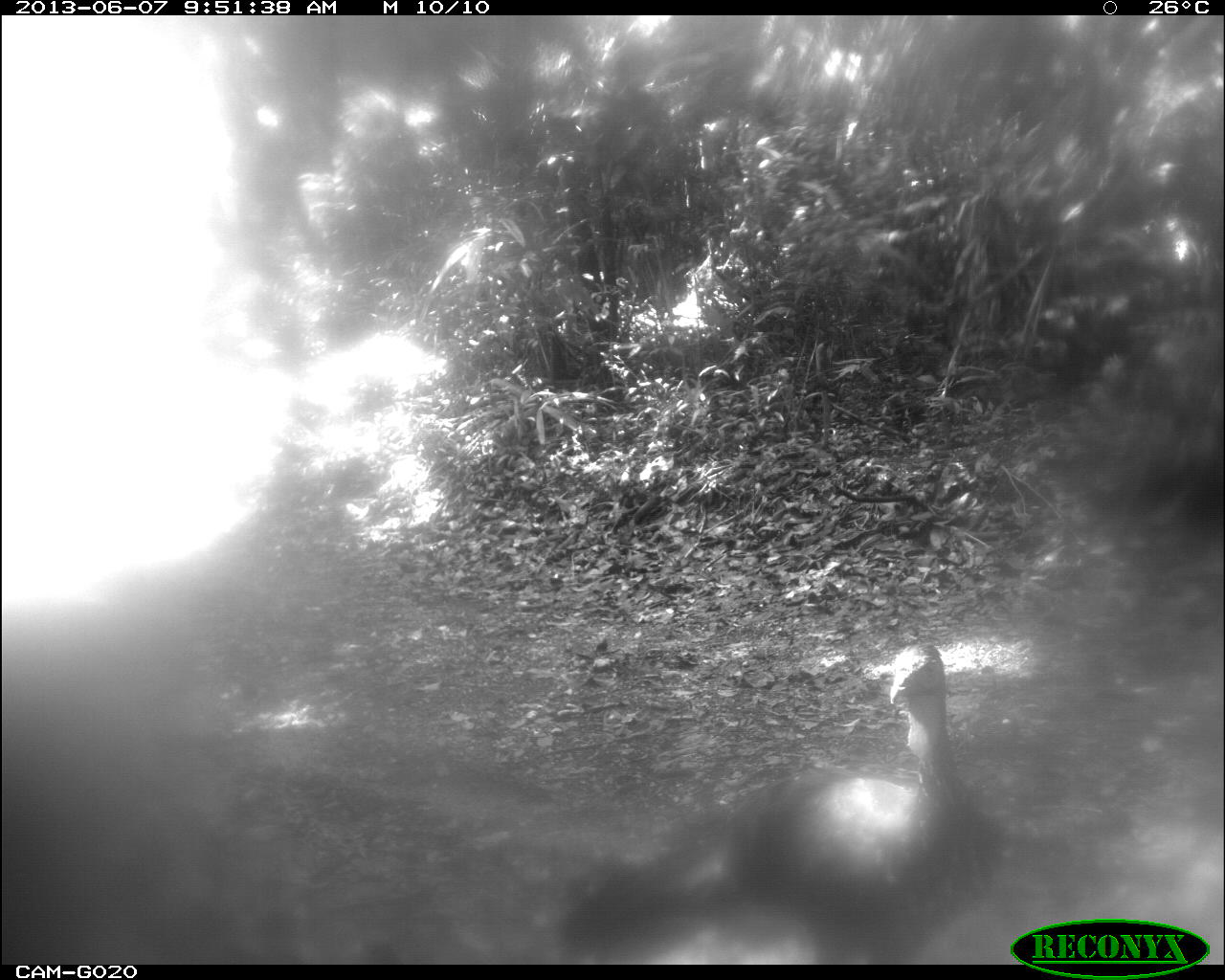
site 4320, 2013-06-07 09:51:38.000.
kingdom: Animalia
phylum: Chordata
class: Aves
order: Galliformes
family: Cracidae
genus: Penelope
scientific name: Penelope purpurascens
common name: crested guan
Penelope purpurascens (crested guan), count 1.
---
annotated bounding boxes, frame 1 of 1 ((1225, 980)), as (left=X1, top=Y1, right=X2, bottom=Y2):
penelope purpurascens: (left=550, top=642, right=1005, bottom=964)